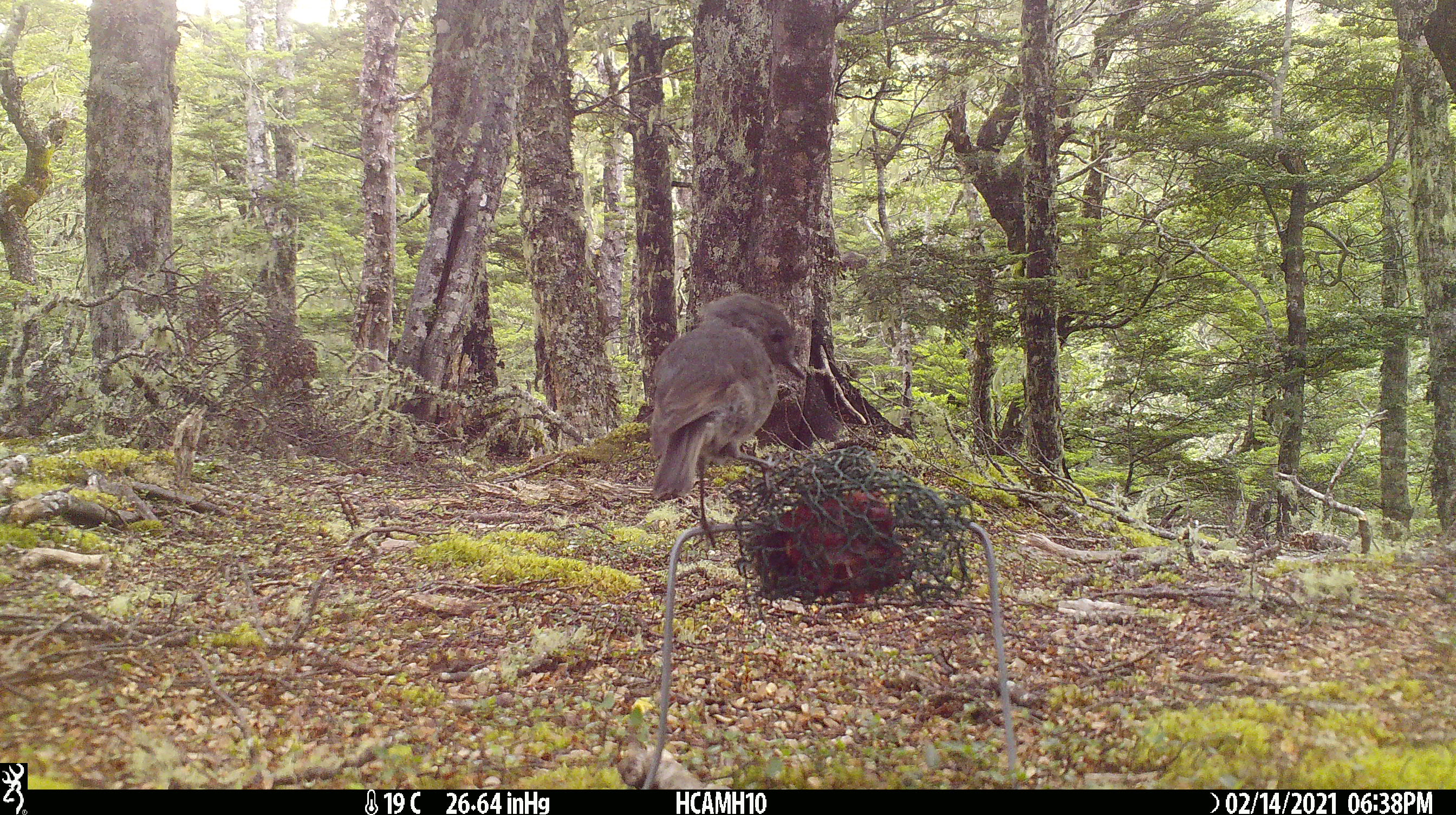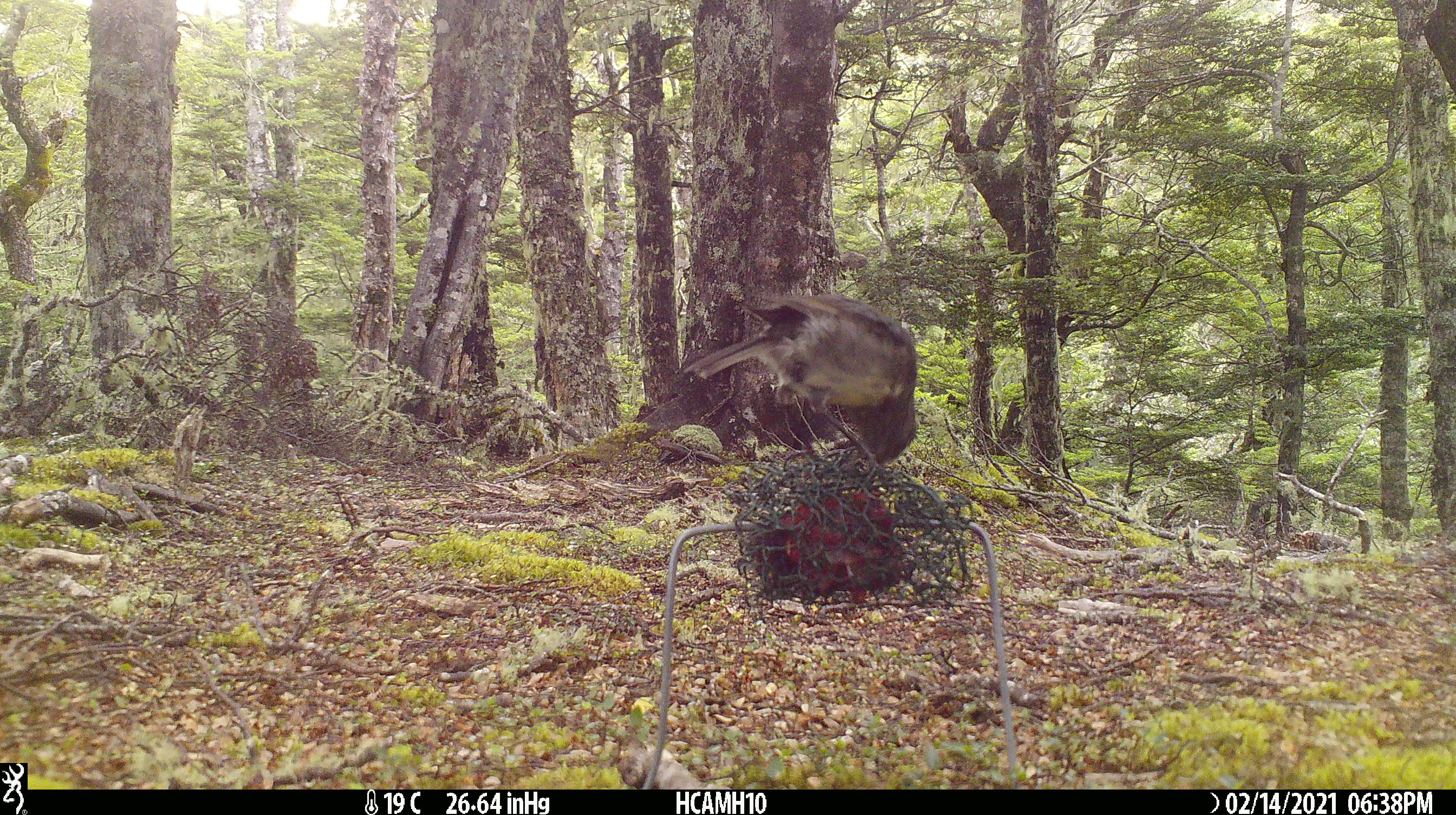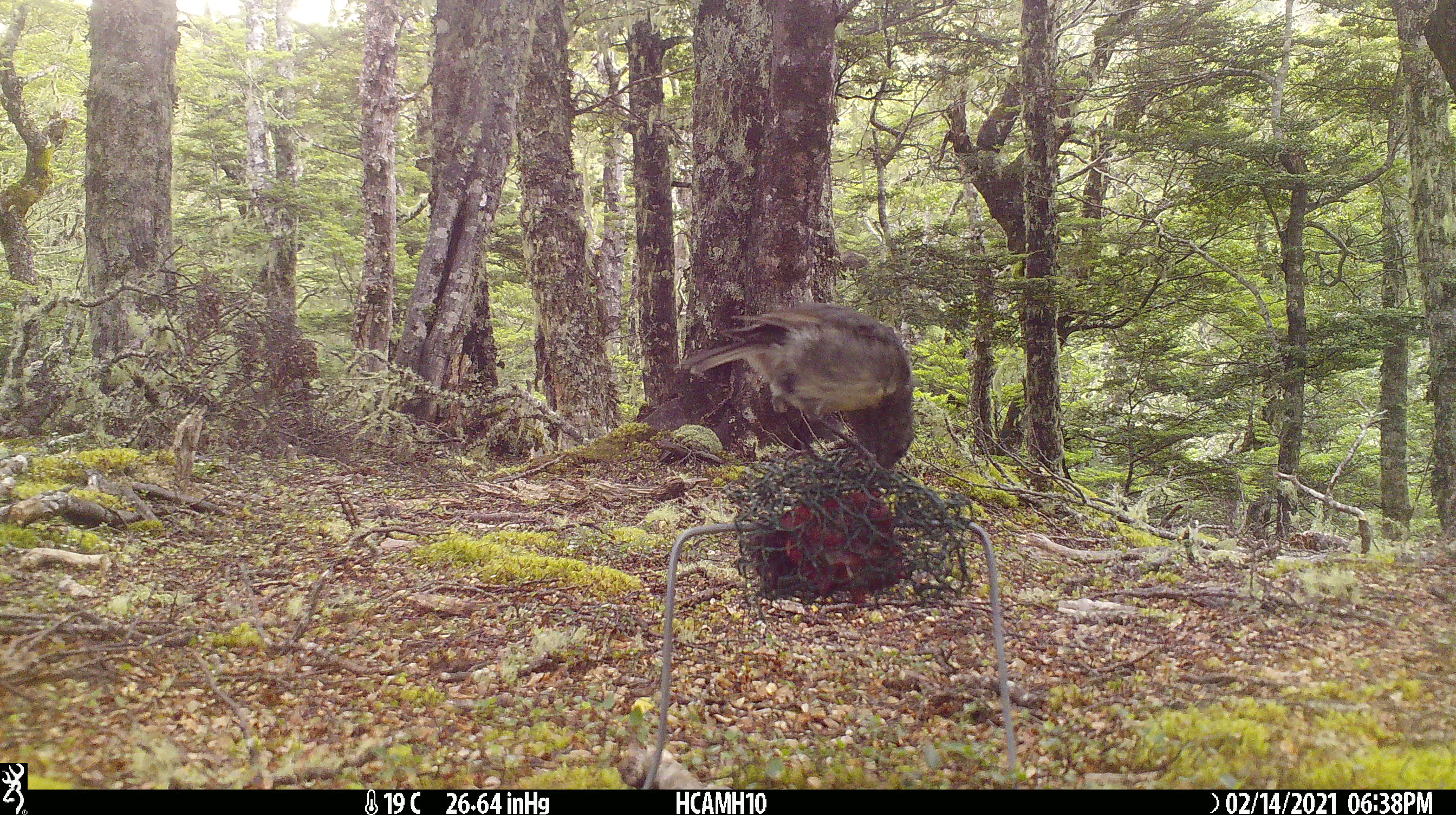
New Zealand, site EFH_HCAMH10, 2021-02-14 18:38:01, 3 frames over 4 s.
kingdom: Animalia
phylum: Chordata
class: Aves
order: Passeriformes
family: Petroicidae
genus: Petroica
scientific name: Petroica australis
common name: new zealand robin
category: robin